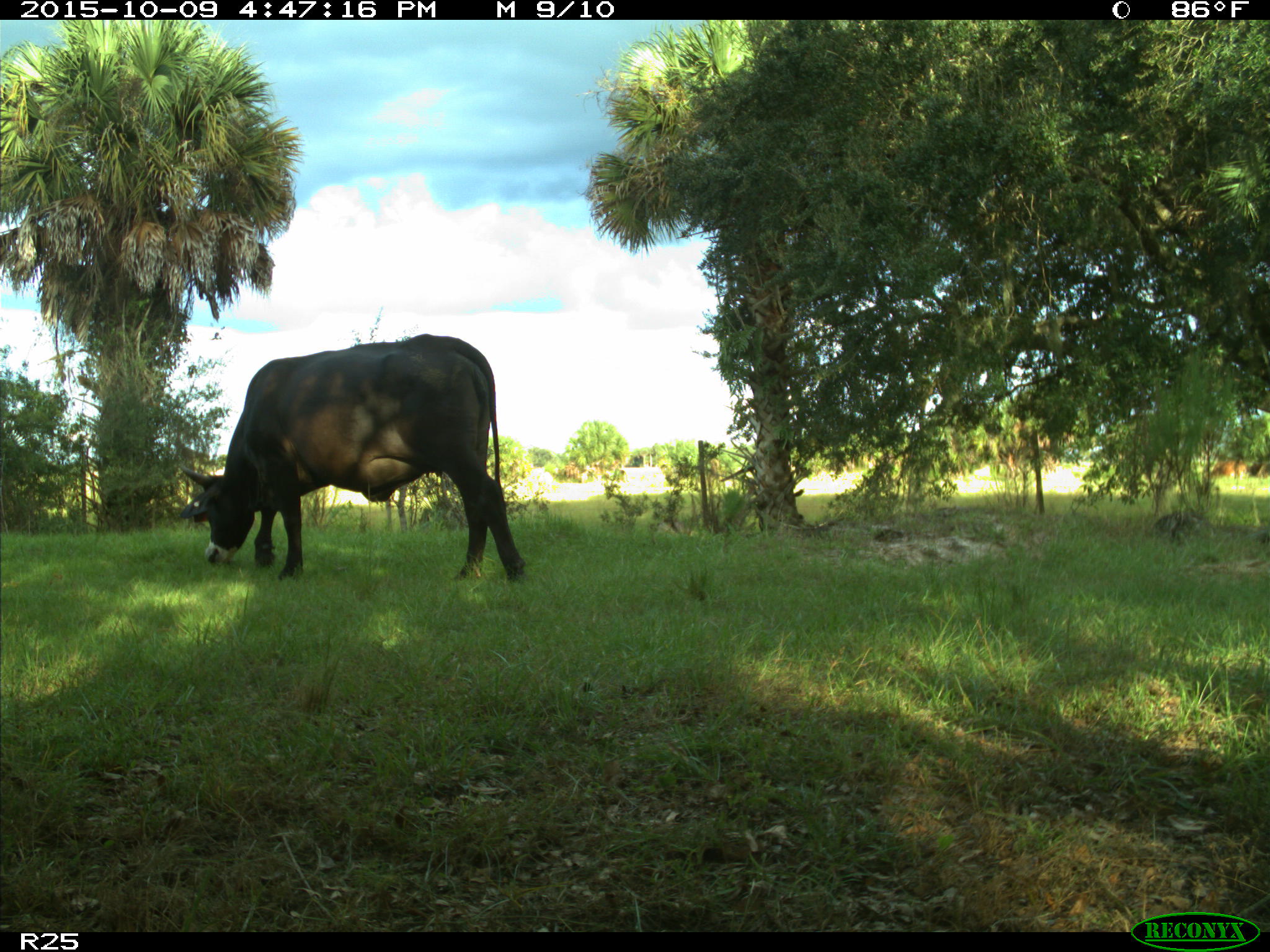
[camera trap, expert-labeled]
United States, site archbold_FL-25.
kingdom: Animalia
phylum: Chordata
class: Mammalia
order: Artiodactyla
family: Bovidae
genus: Bos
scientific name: Bos taurus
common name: domestic cow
Bos taurus (domestic cow).